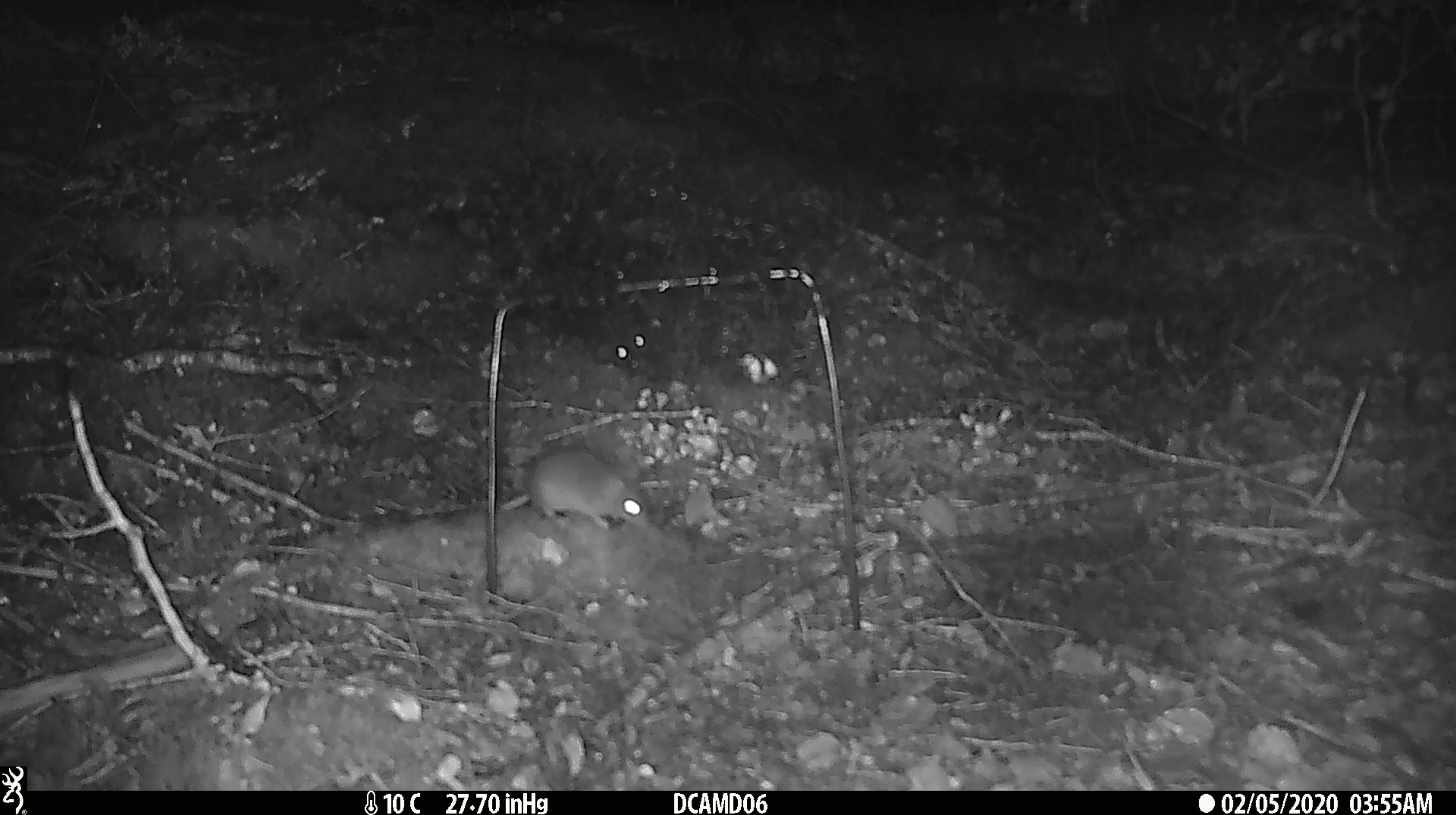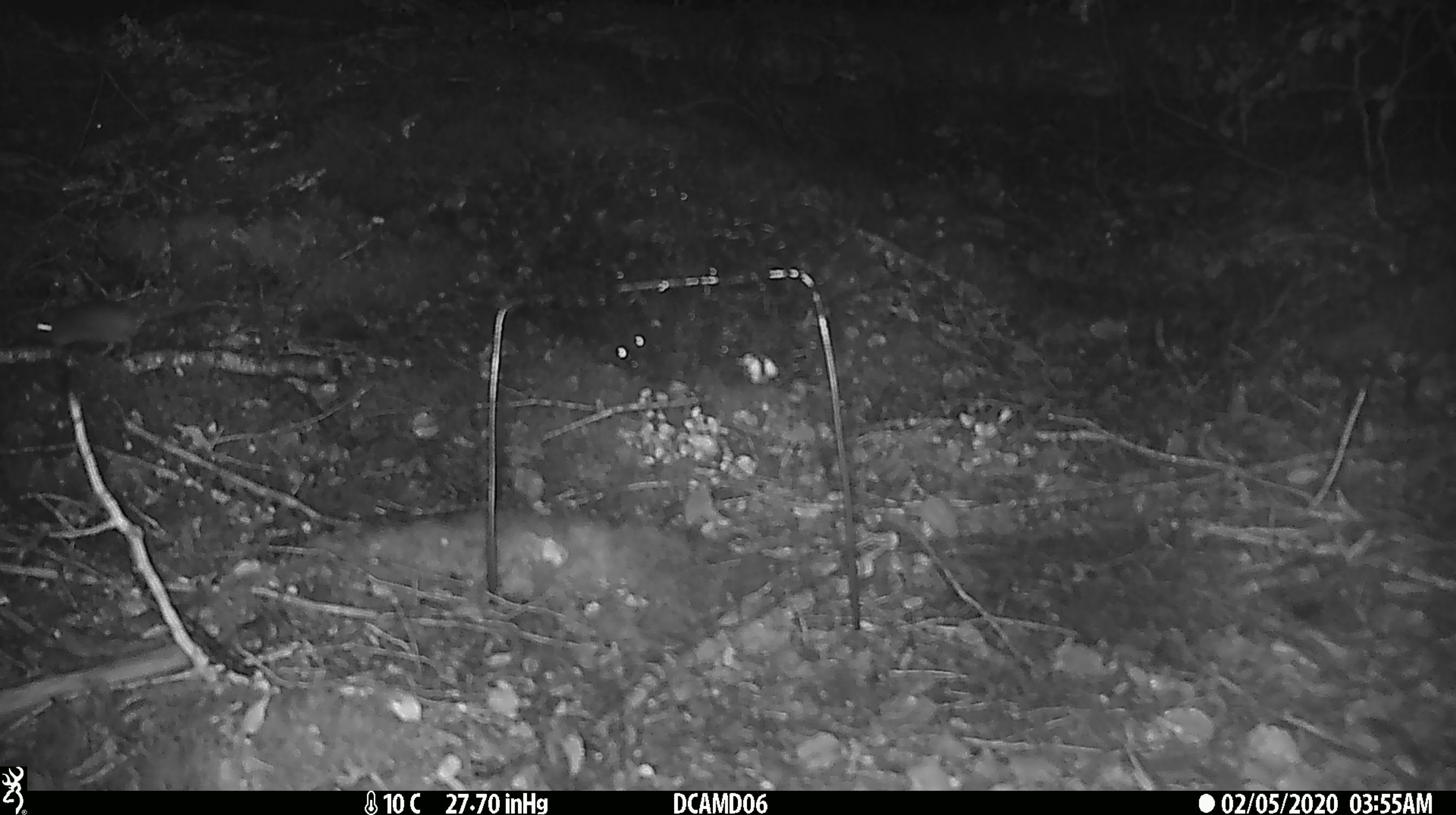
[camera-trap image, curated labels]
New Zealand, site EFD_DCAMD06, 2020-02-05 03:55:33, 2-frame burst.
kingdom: Animalia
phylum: Chordata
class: Mammalia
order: Rodentia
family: Muridae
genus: Mus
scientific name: Mus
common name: mouse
Mouse (Mus).